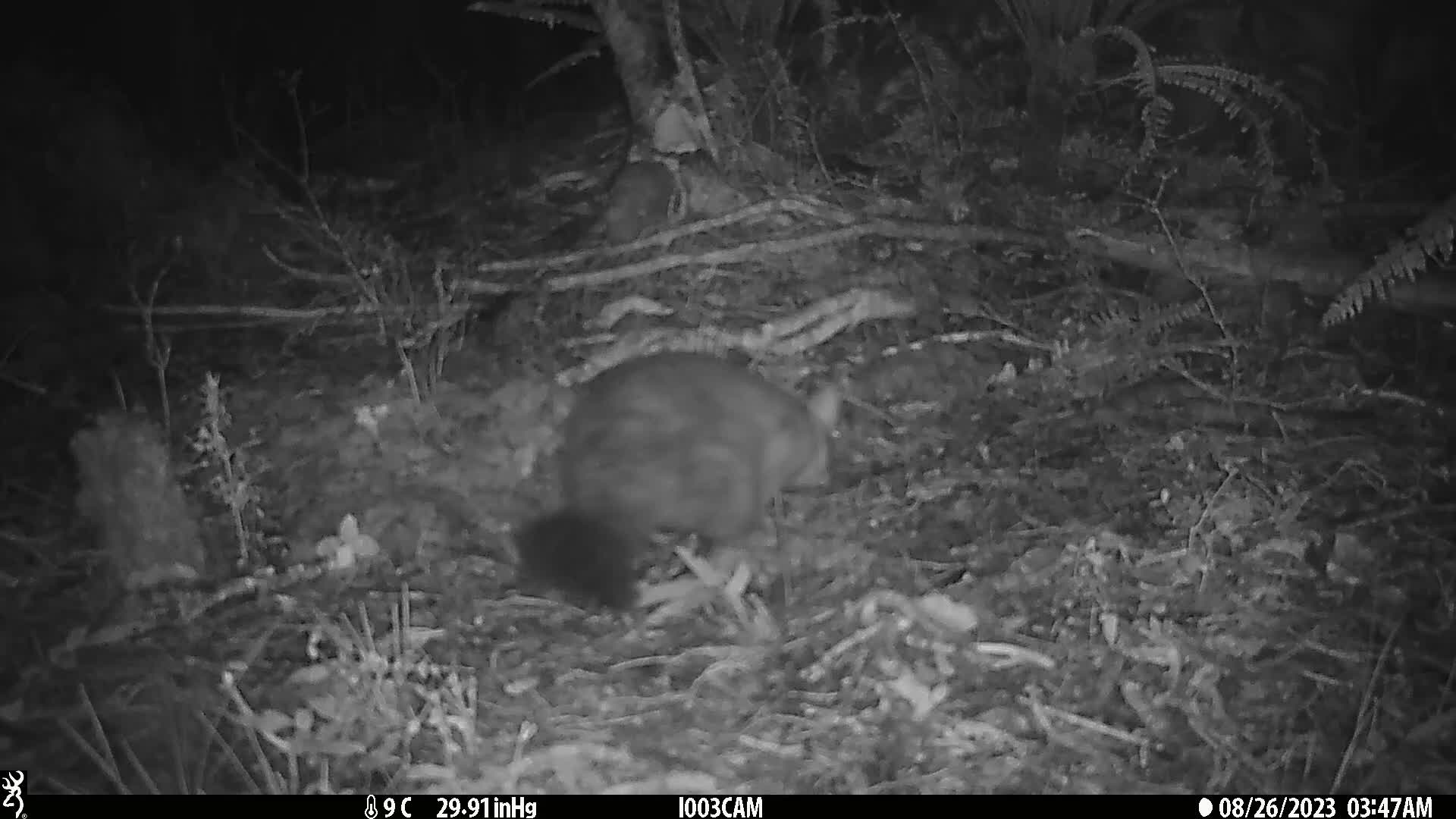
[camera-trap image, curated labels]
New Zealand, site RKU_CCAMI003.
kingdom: Animalia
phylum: Chordata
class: Mammalia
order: Diprotodontia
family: Phalangeridae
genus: Trichosurus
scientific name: Trichosurus vulpecula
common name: common brushtail possum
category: possum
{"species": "possum (common brushtail possum) (Trichosurus vulpecula)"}